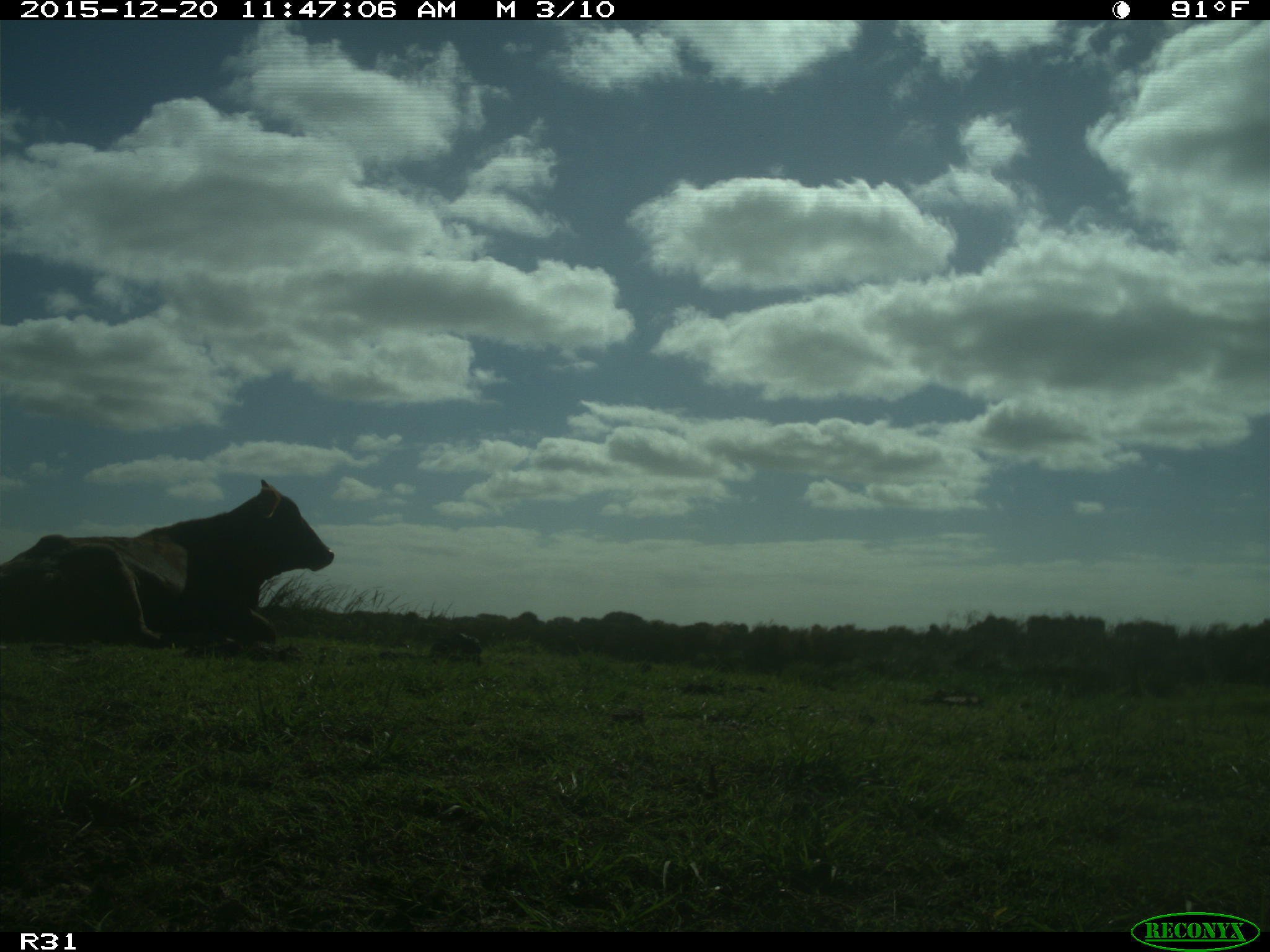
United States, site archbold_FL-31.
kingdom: Animalia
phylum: Chordata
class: Mammalia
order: Artiodactyla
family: Bovidae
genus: Bos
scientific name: Bos taurus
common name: domestic cow